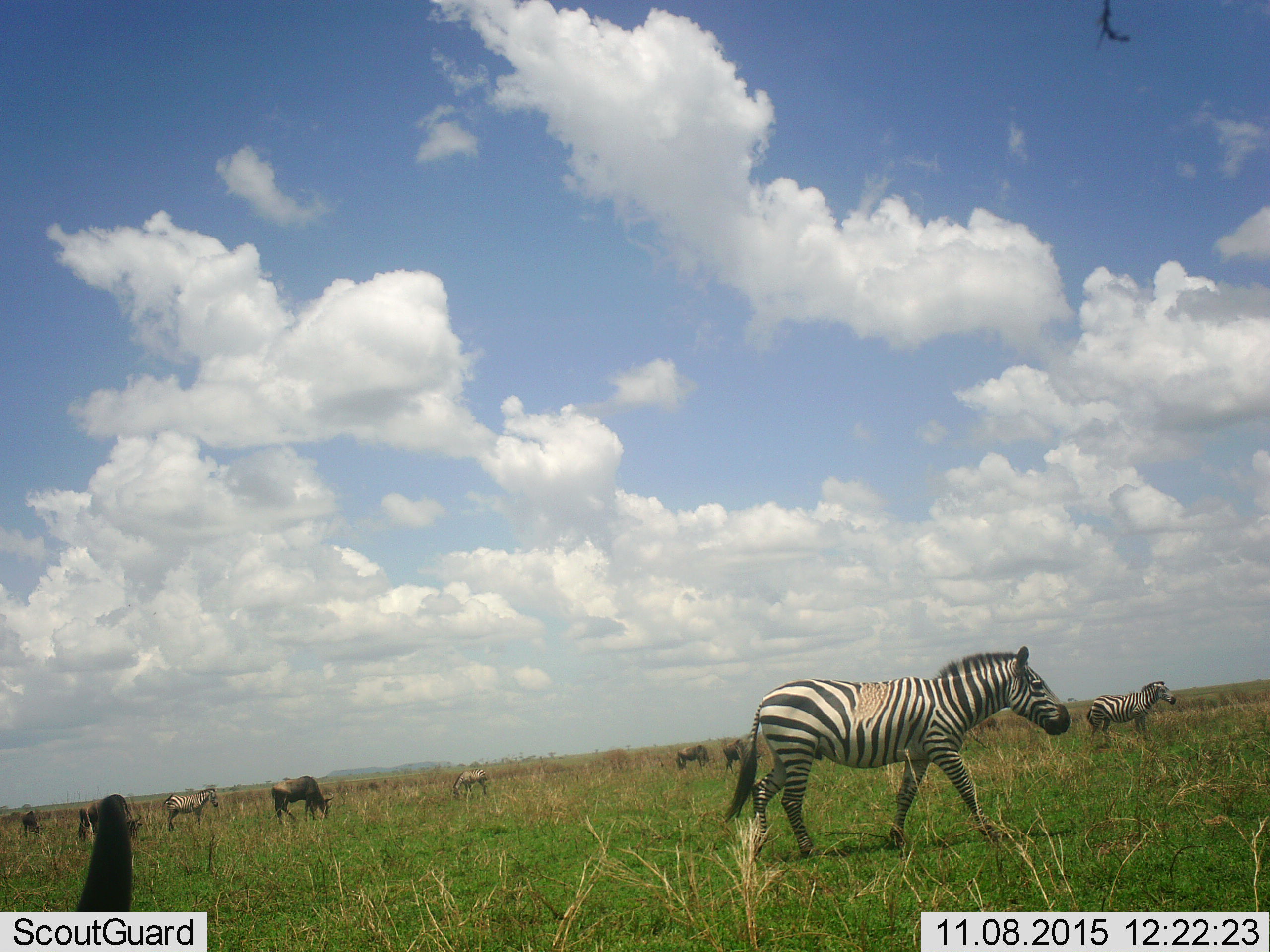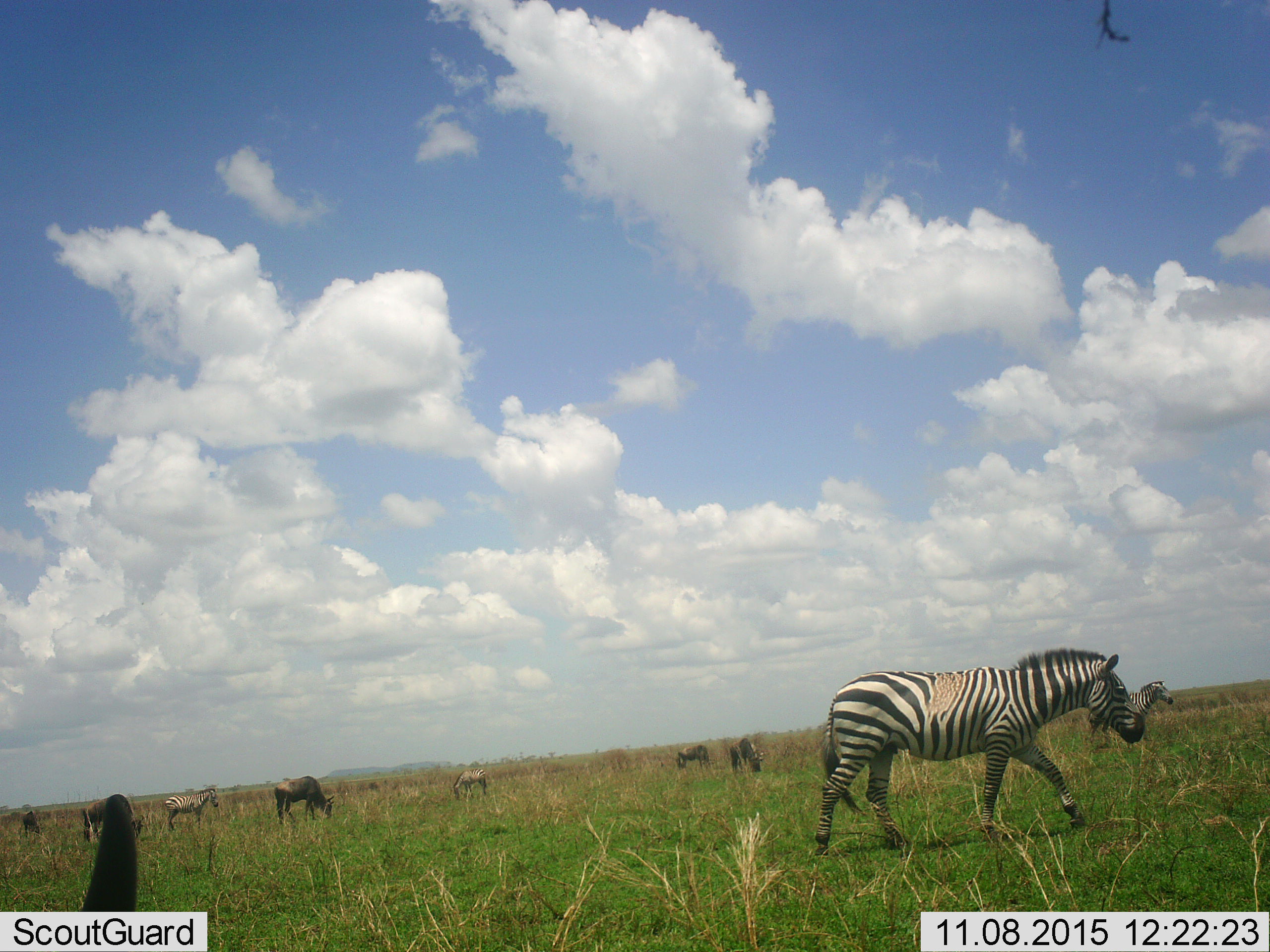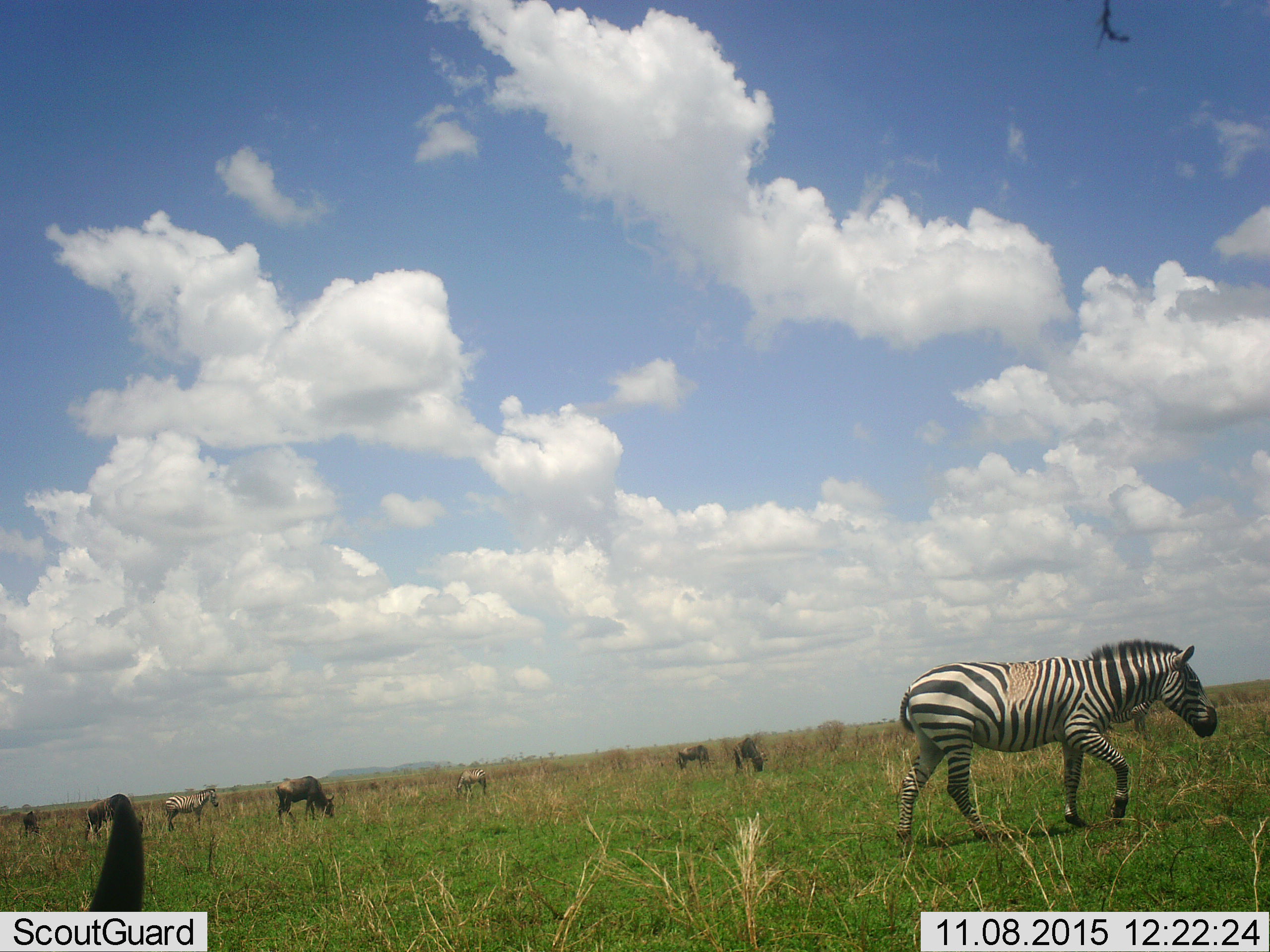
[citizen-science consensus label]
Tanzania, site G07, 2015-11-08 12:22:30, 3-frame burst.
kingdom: Animalia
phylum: Chordata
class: Mammalia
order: Artiodactyla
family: Bovidae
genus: Connochaetes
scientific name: Connochaetes taurinus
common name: blue wildebeest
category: wildebeest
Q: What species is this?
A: Wildebeest (blue wildebeest) (Connochaetes taurinus).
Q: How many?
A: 6.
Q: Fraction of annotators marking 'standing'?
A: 33%.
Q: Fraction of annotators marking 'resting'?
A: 33%.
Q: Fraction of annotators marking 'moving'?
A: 0%.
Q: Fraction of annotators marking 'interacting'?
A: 0%.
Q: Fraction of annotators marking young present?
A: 0%.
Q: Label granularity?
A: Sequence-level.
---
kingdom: Animalia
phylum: Chordata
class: Mammalia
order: Perissodactyla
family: Equidae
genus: Equus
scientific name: Equus quagga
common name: plains zebra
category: zebra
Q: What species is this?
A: Zebra (plains zebra) (Equus quagga).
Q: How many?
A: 4.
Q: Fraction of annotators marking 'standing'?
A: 70%.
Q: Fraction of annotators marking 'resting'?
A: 0%.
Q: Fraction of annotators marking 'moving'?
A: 100%.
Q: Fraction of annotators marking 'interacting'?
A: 0%.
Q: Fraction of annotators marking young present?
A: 0%.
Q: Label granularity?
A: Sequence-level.